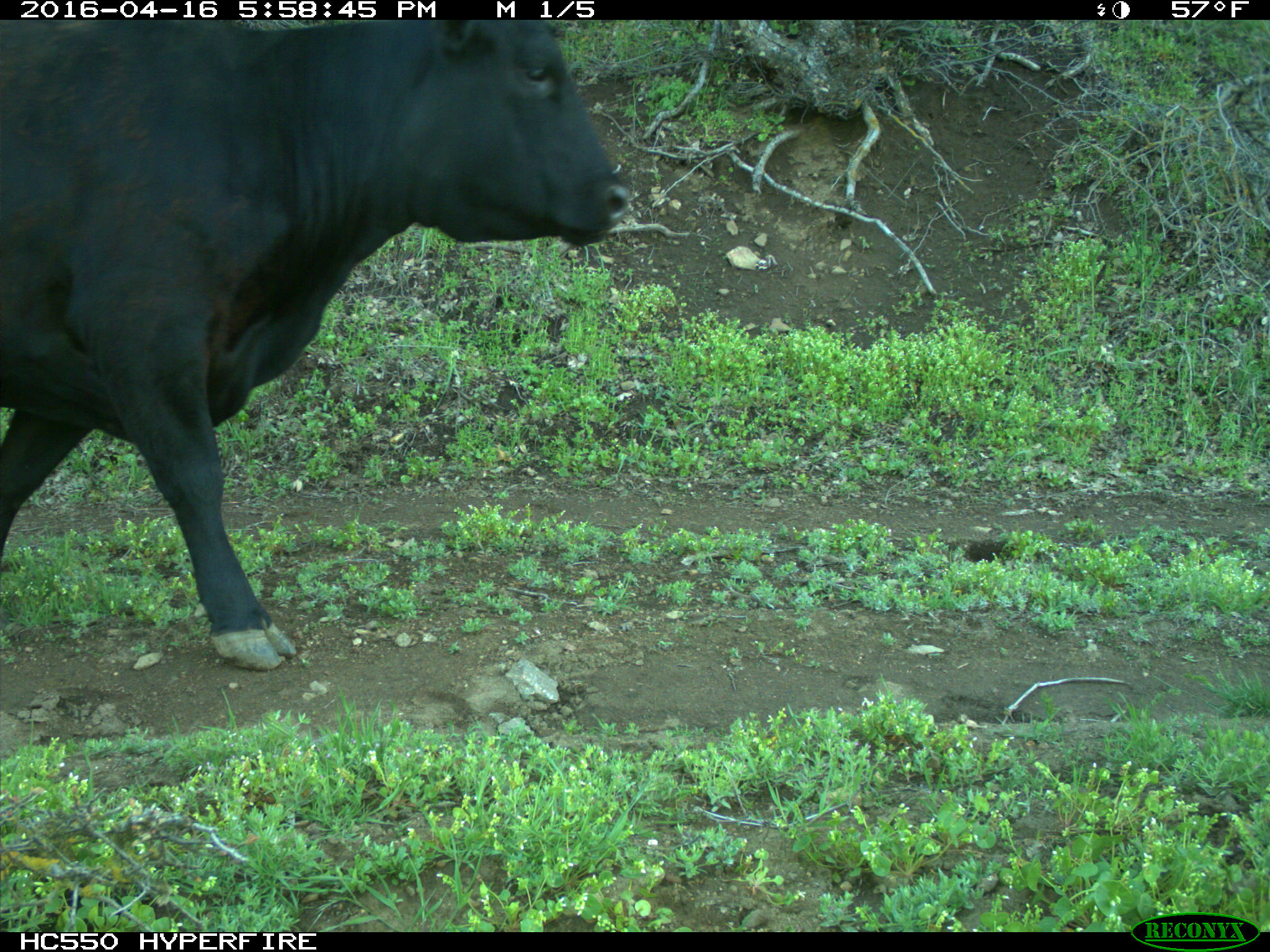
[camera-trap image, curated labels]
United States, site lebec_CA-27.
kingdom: Animalia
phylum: Chordata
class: Mammalia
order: Artiodactyla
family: Bovidae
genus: Bos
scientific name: Bos taurus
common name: domestic cow